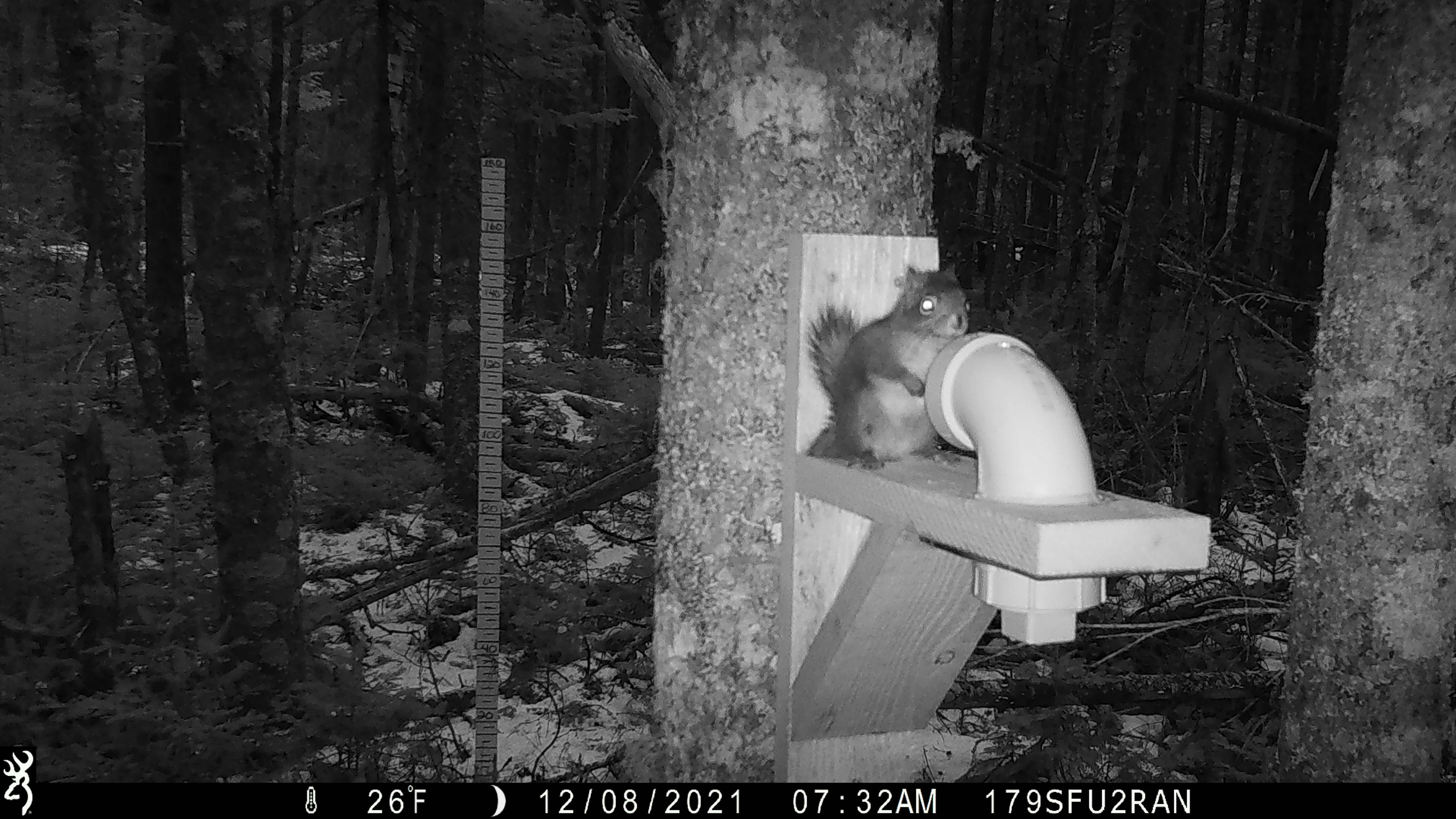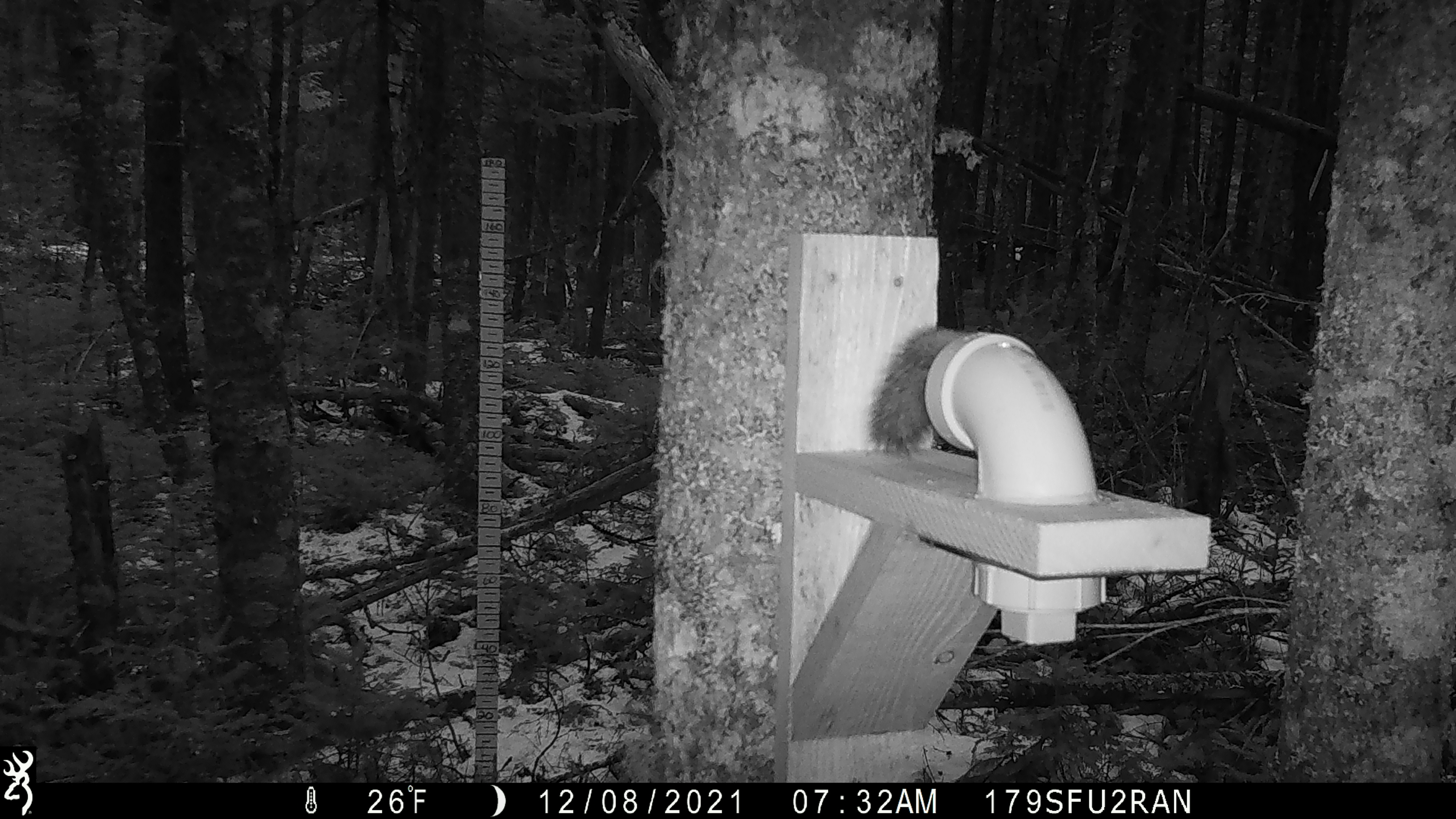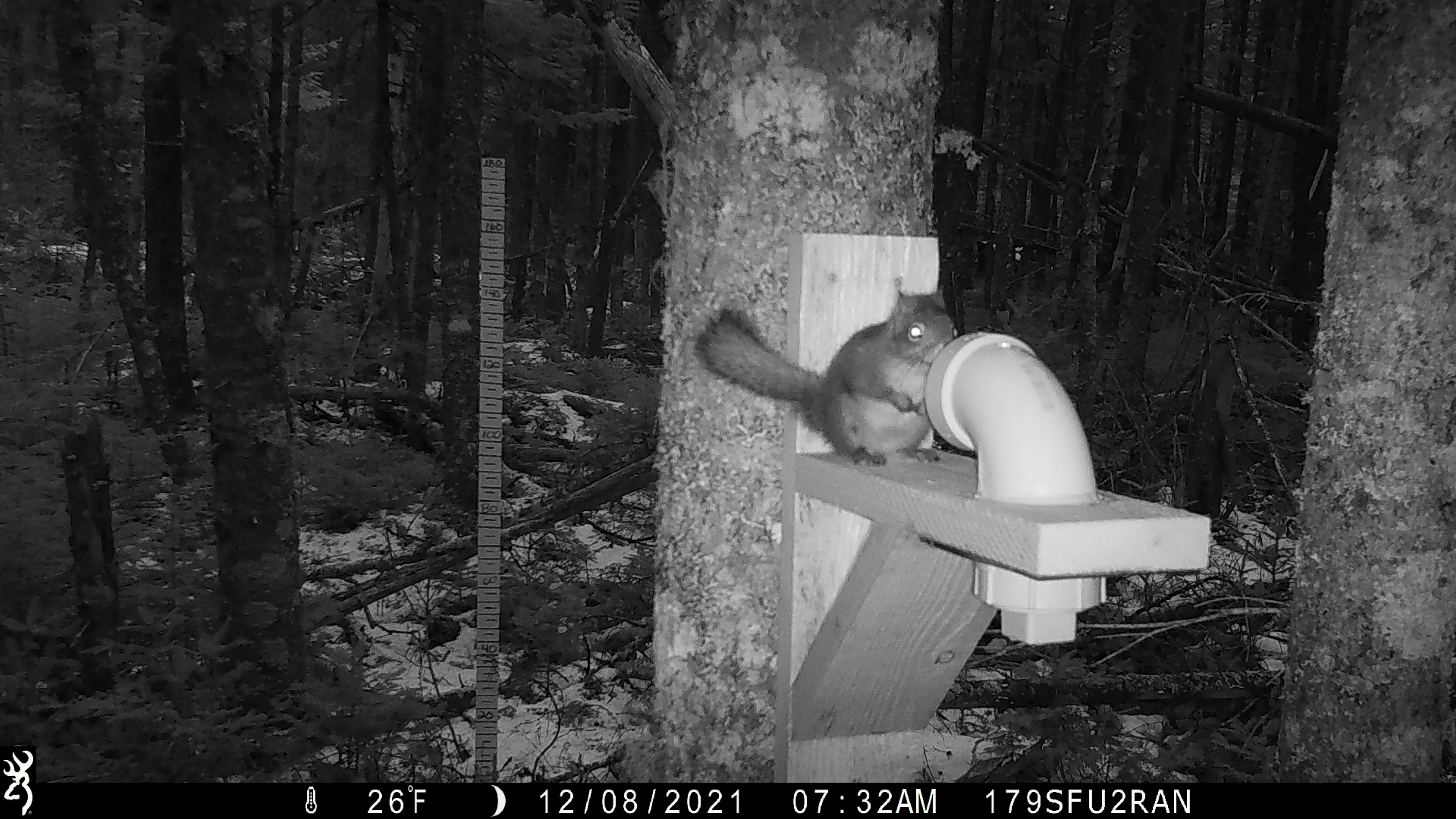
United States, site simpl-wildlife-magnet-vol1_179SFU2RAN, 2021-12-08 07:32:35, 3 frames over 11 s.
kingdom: Animalia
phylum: Chordata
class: Mammalia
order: Rodentia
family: Sciuridae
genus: Tamiasciurus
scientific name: Tamiasciurus hudsonicus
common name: red squirrel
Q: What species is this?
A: Red squirrel (Tamiasciurus hudsonicus).